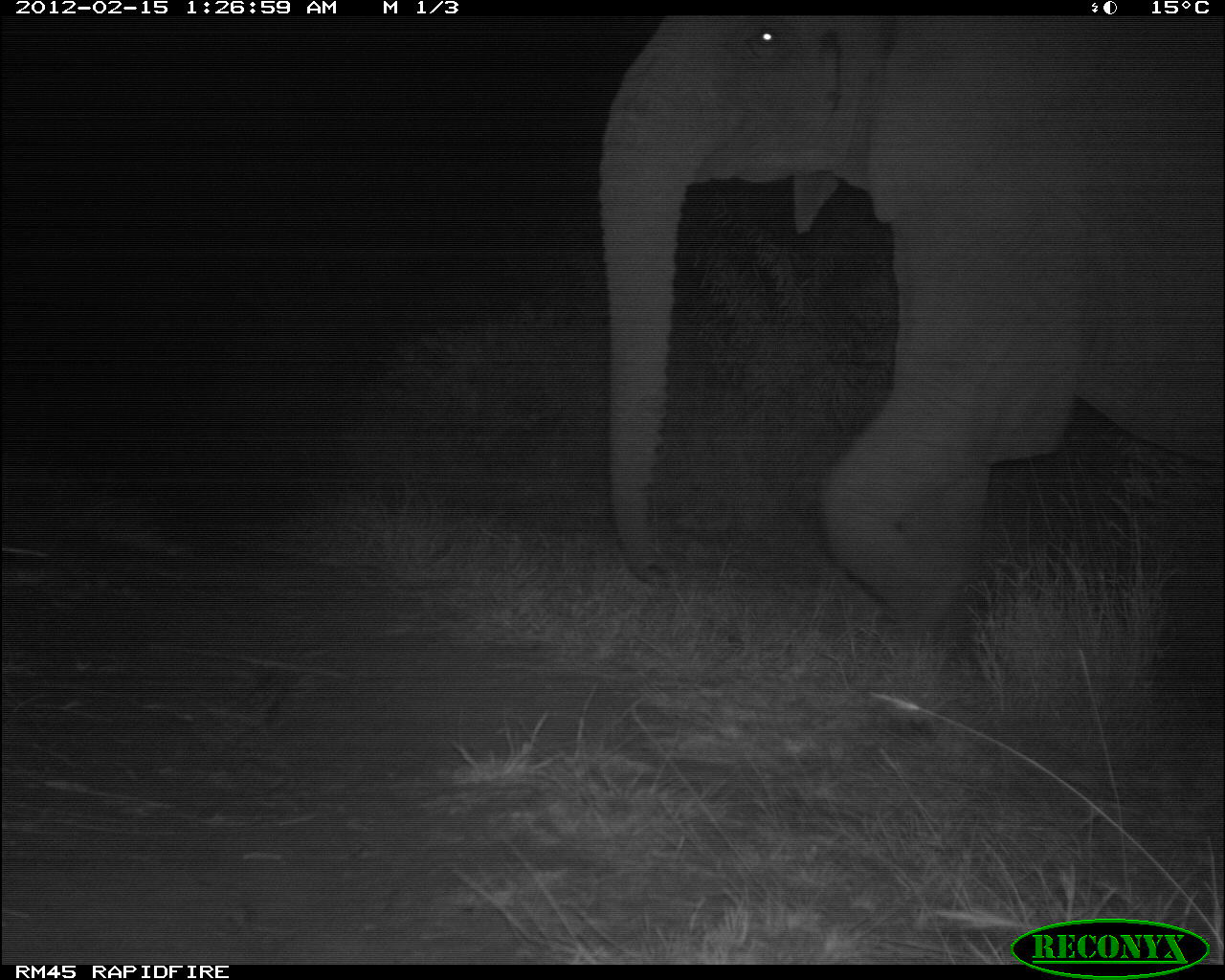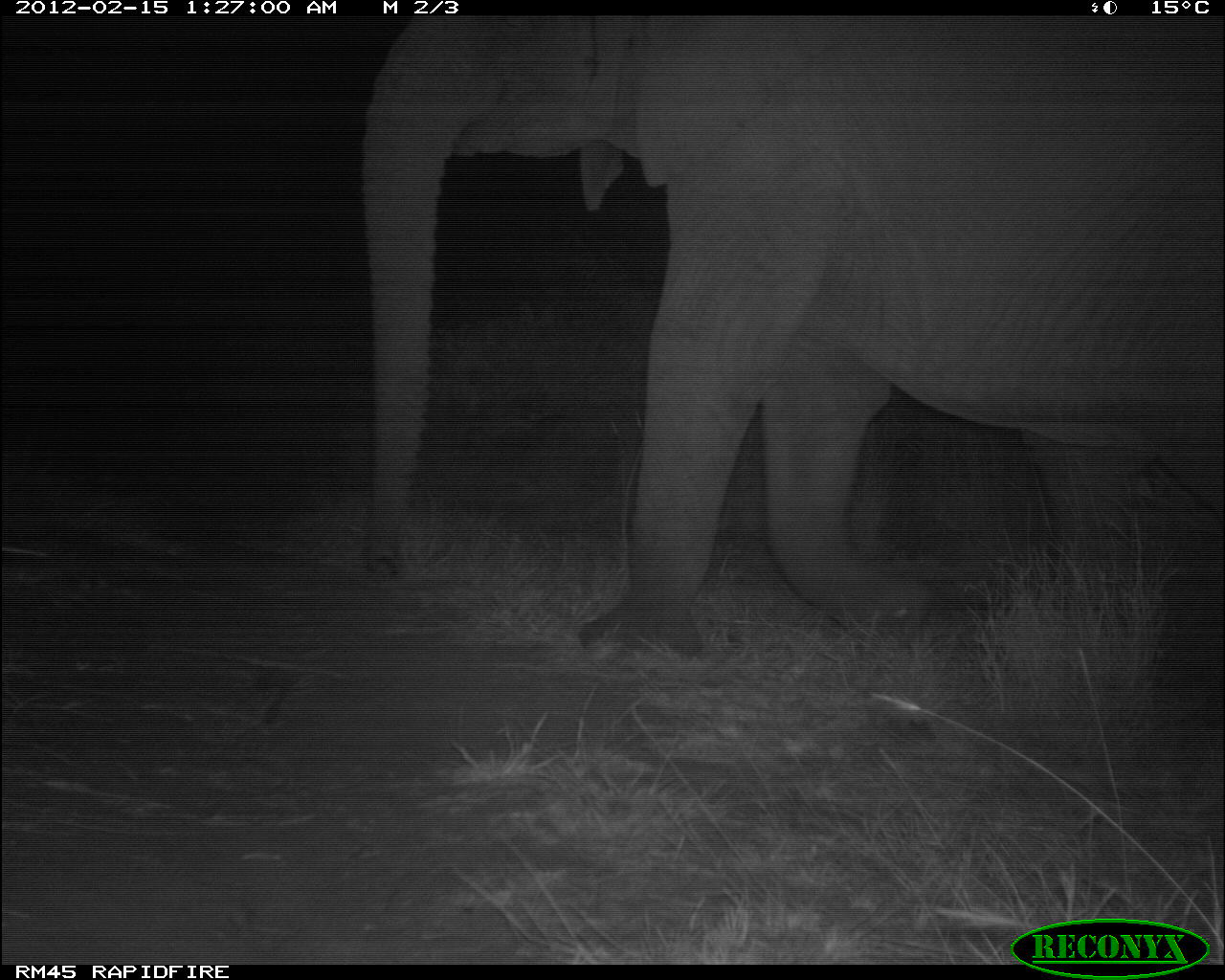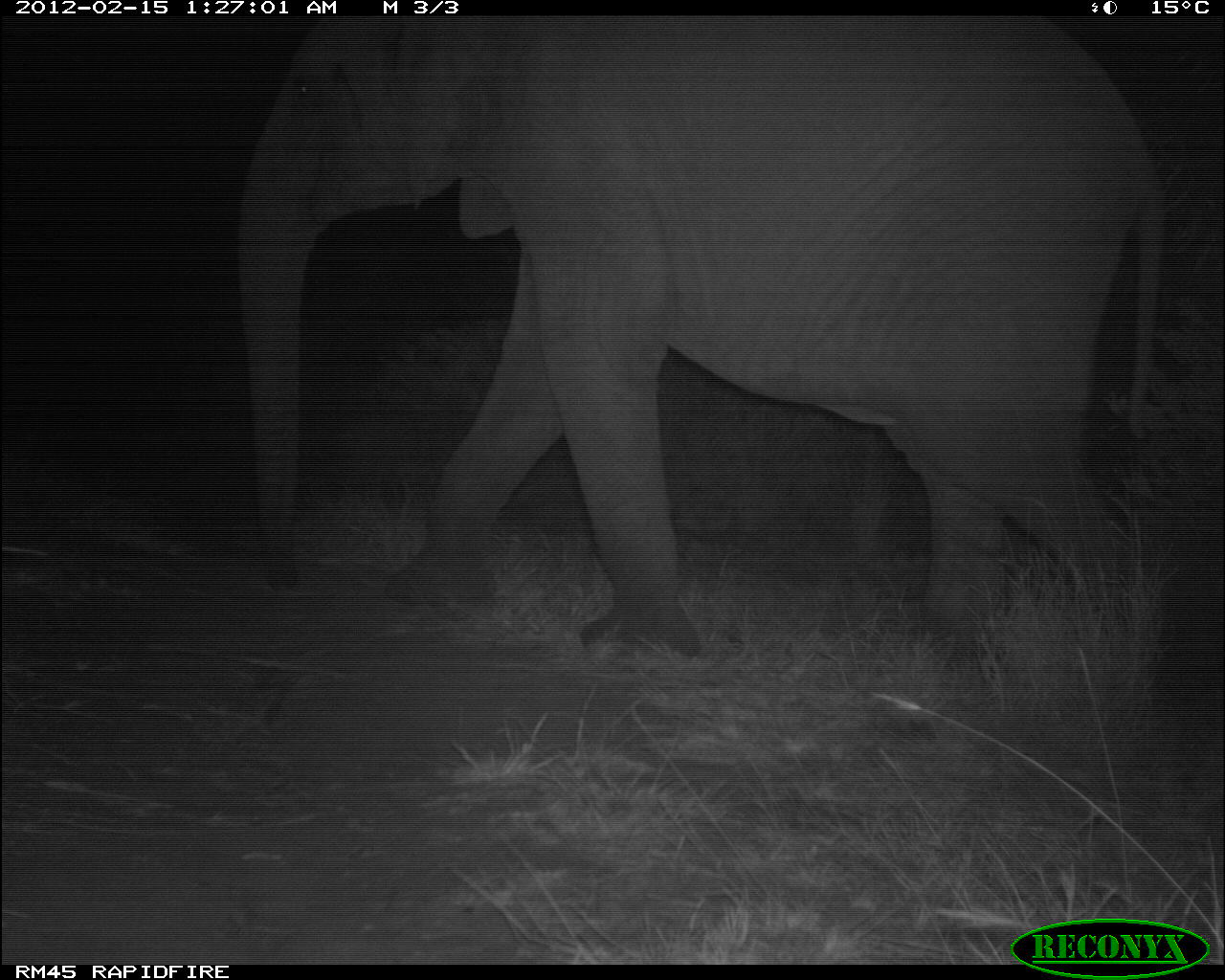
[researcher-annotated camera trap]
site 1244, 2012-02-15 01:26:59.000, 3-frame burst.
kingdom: Animalia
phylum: Chordata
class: Mammalia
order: Proboscidea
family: Elephantidae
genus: Loxodonta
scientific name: Loxodonta africana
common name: african bush elephant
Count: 1.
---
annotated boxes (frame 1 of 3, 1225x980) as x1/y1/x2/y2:
loxodonta africana: 592/18/1225/637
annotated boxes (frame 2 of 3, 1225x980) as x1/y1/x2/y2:
loxodonta africana: 354/14/1225/656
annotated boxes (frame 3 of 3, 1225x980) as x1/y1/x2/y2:
loxodonta africana: 228/12/1166/675